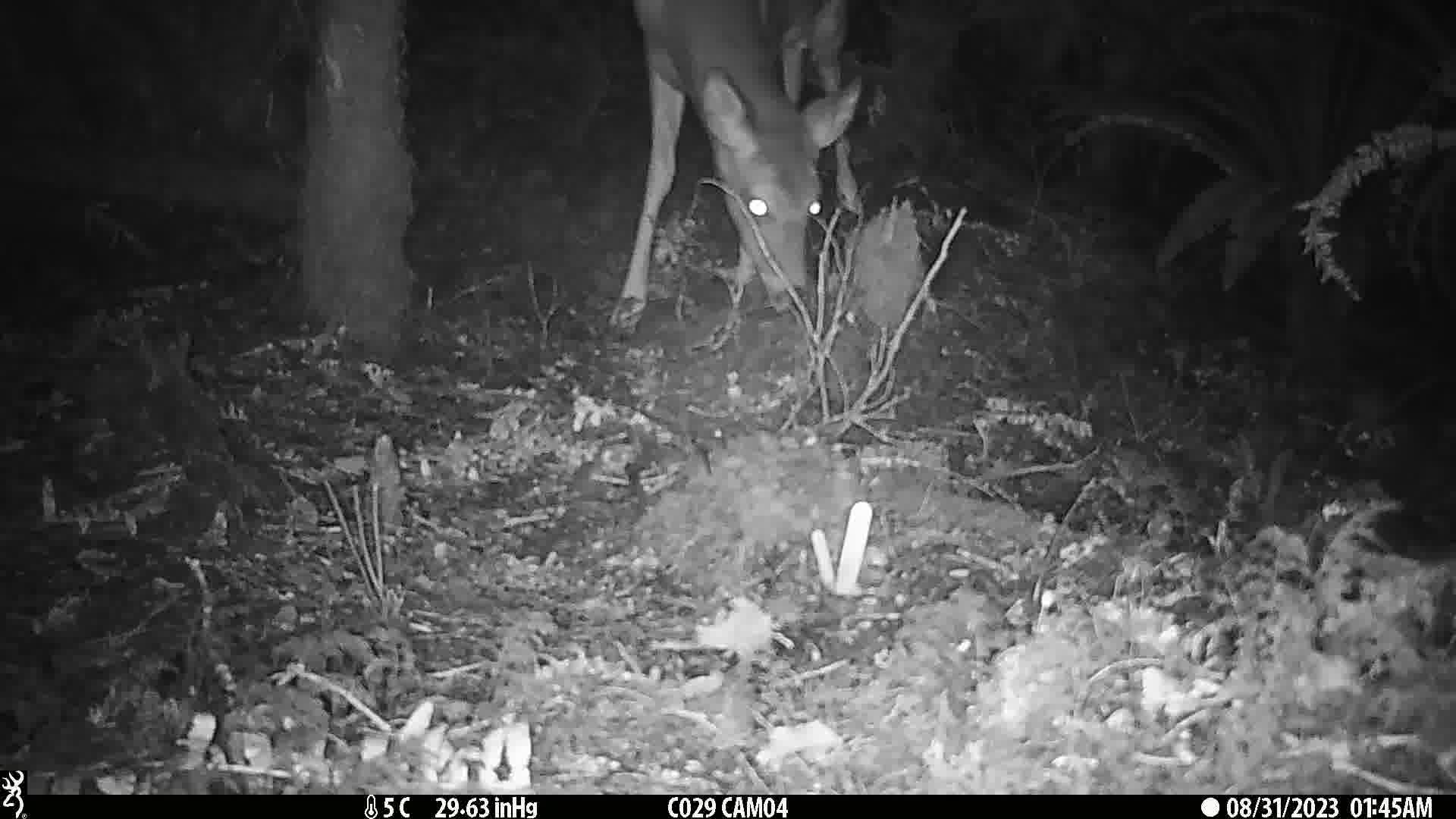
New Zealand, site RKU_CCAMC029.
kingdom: Animalia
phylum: Chordata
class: Mammalia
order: Artiodactyla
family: Cervidae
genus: Odocoileus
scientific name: Odocoileus virginianus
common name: white-tailed deer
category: white tailed deer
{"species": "white tailed deer (white-tailed deer) (Odocoileus virginianus)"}